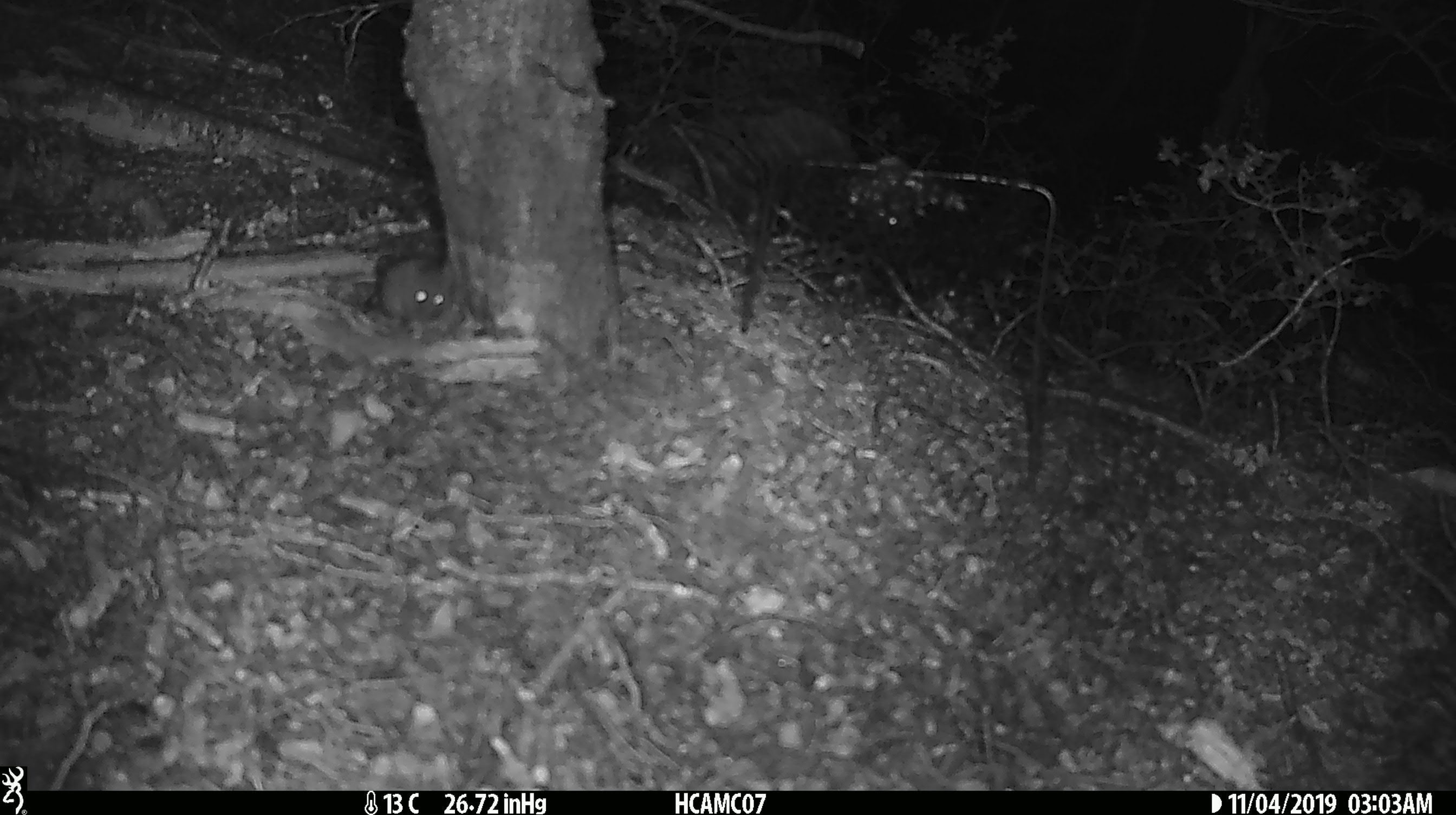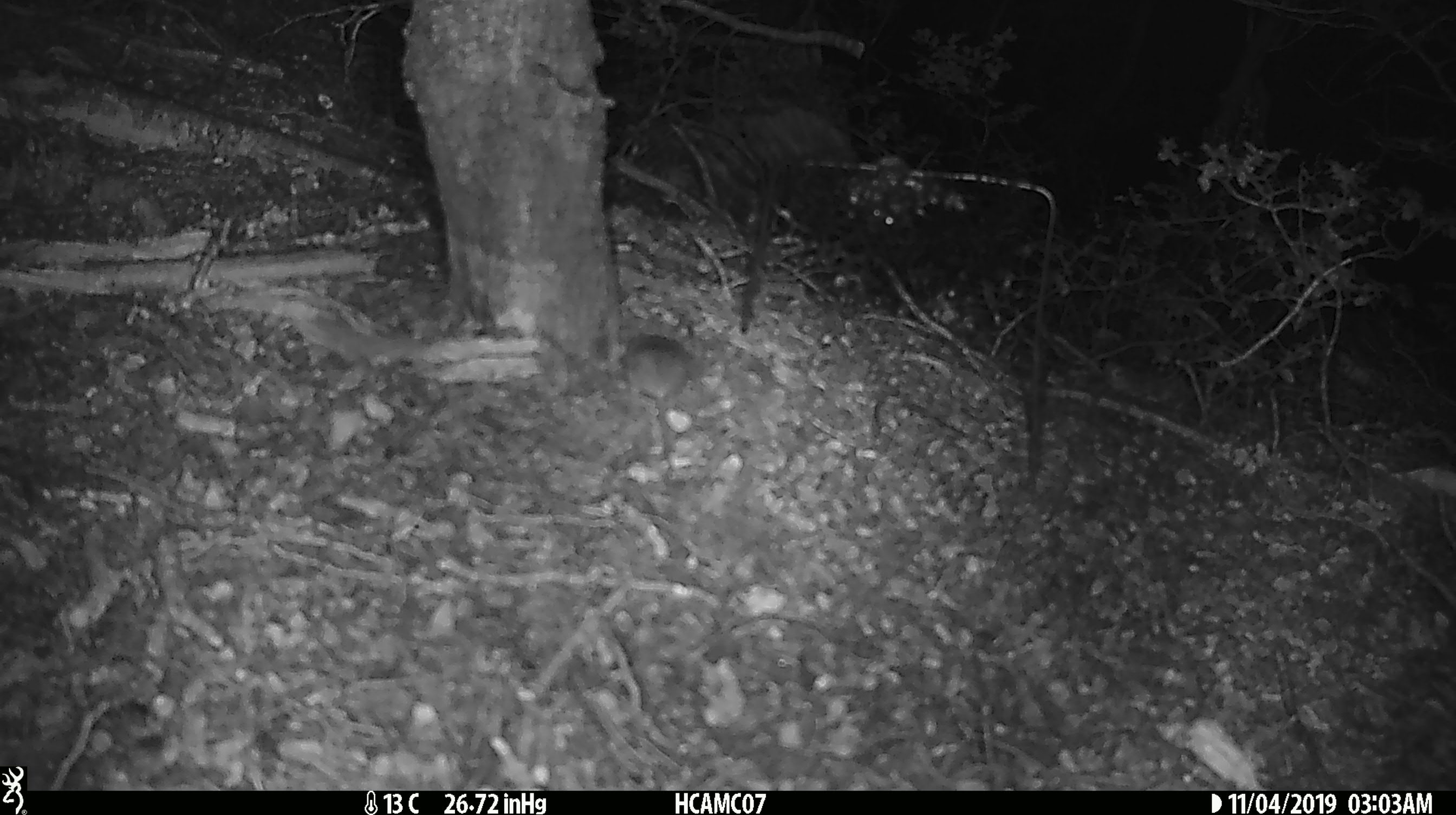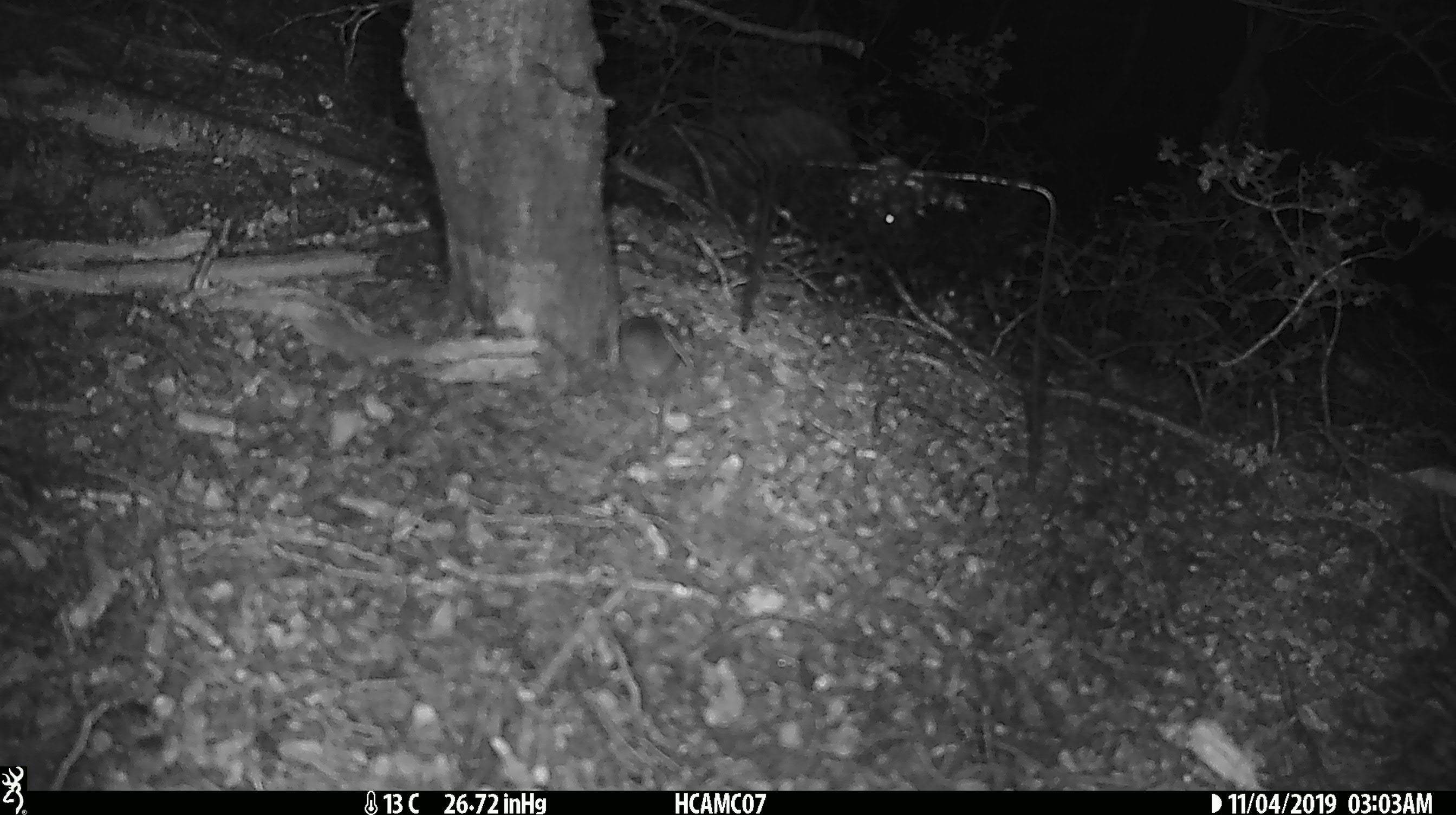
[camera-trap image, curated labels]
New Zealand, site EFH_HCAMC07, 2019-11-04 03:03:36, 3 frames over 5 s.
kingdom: Animalia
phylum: Chordata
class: Mammalia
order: Rodentia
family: Muridae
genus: Mus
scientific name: Mus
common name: mouse